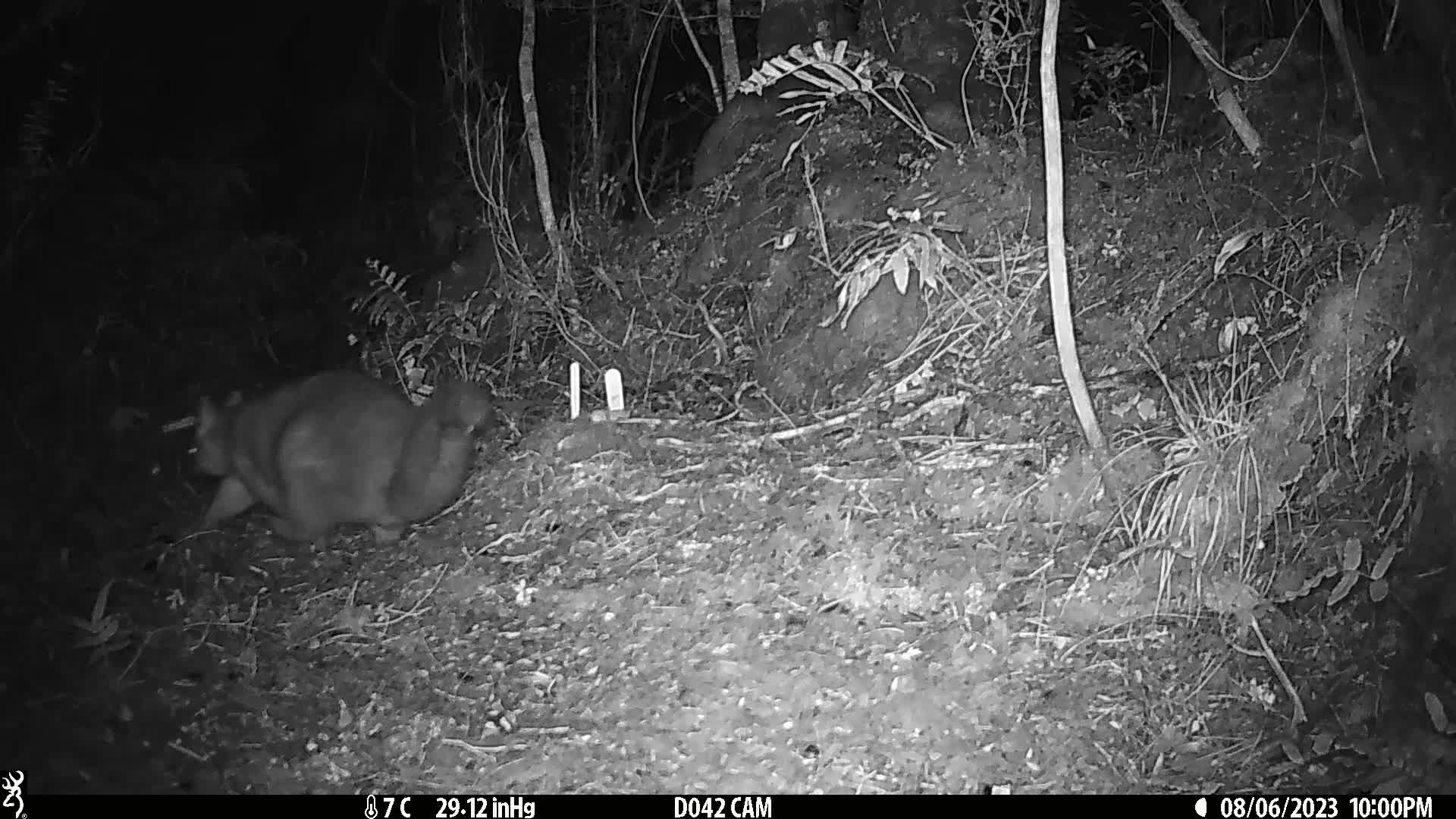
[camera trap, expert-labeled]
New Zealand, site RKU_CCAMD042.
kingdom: Animalia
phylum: Chordata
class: Mammalia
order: Diprotodontia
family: Phalangeridae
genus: Trichosurus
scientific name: Trichosurus vulpecula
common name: common brushtail possum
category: possum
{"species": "possum (common brushtail possum) (Trichosurus vulpecula)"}